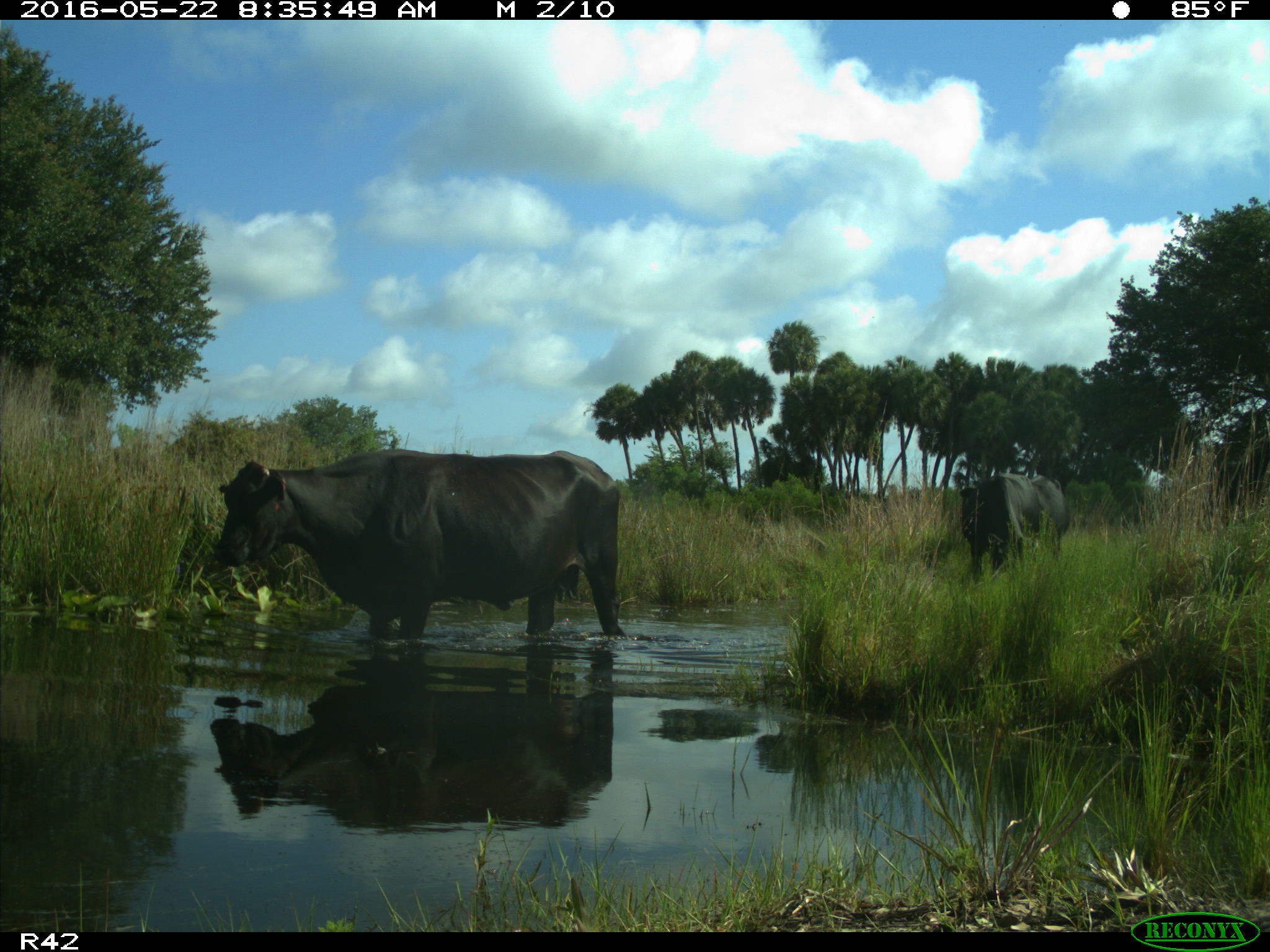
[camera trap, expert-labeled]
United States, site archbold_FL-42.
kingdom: Animalia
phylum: Chordata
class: Mammalia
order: Artiodactyla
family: Bovidae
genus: Bos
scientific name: Bos taurus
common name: domestic cow